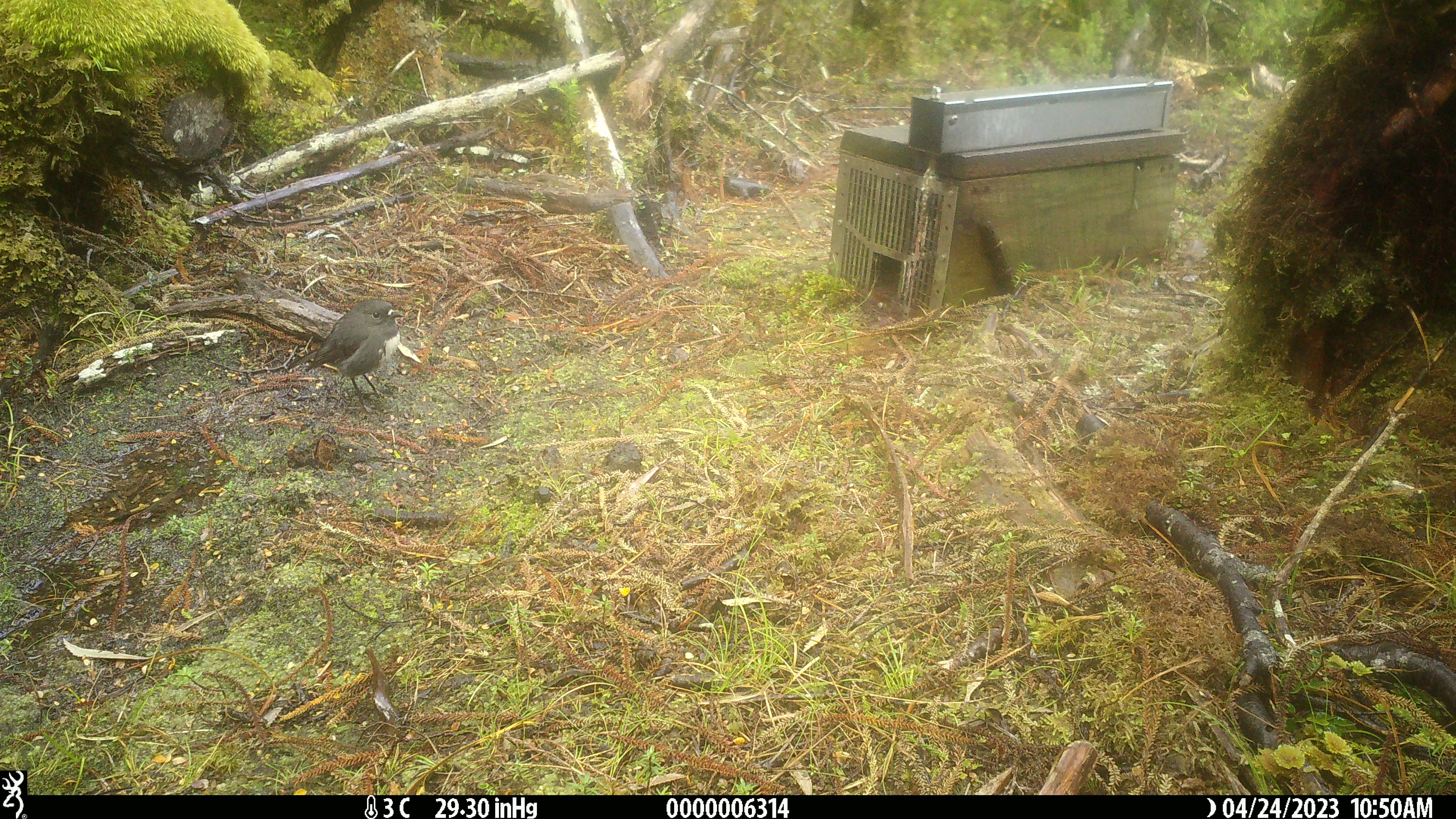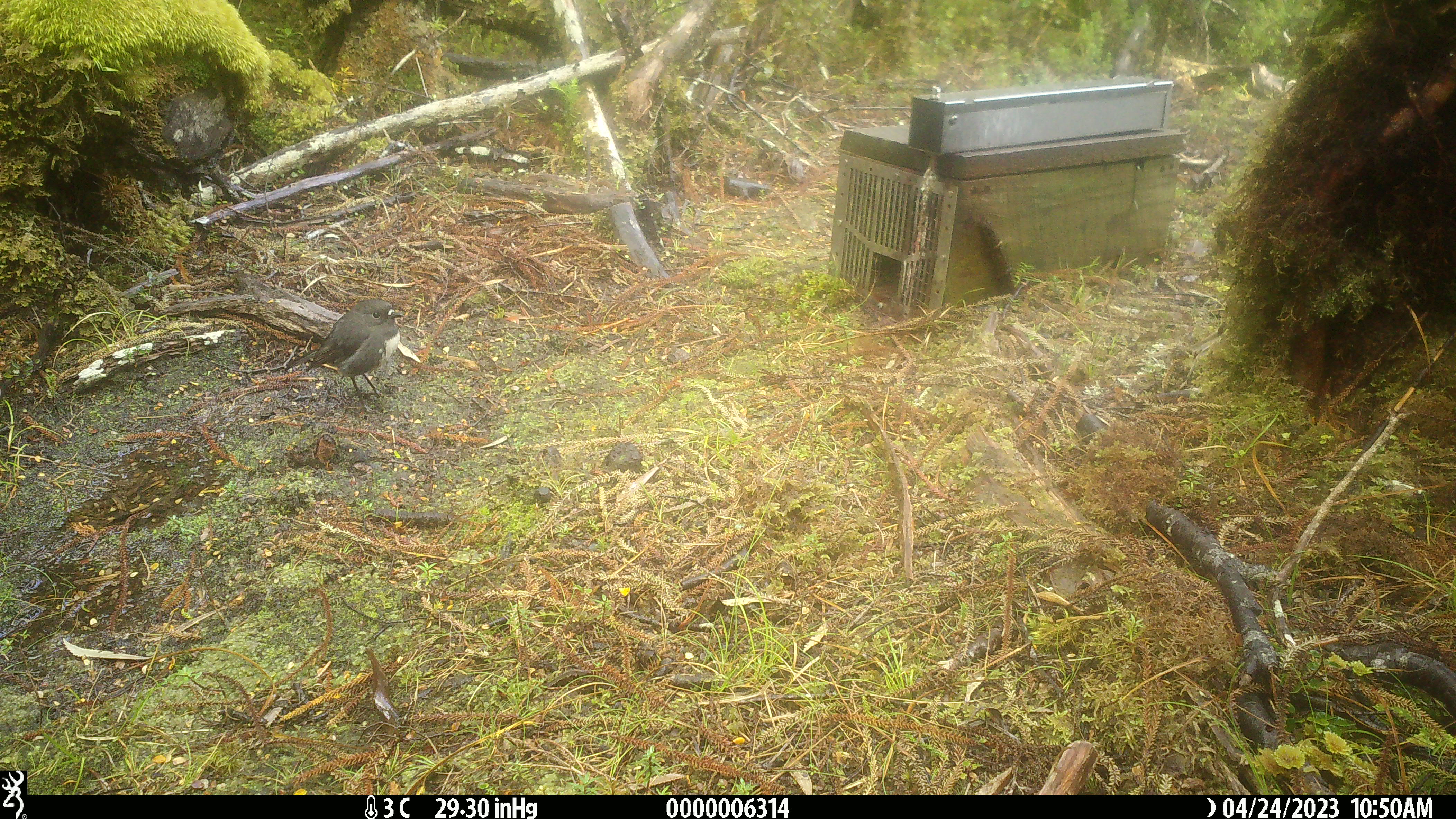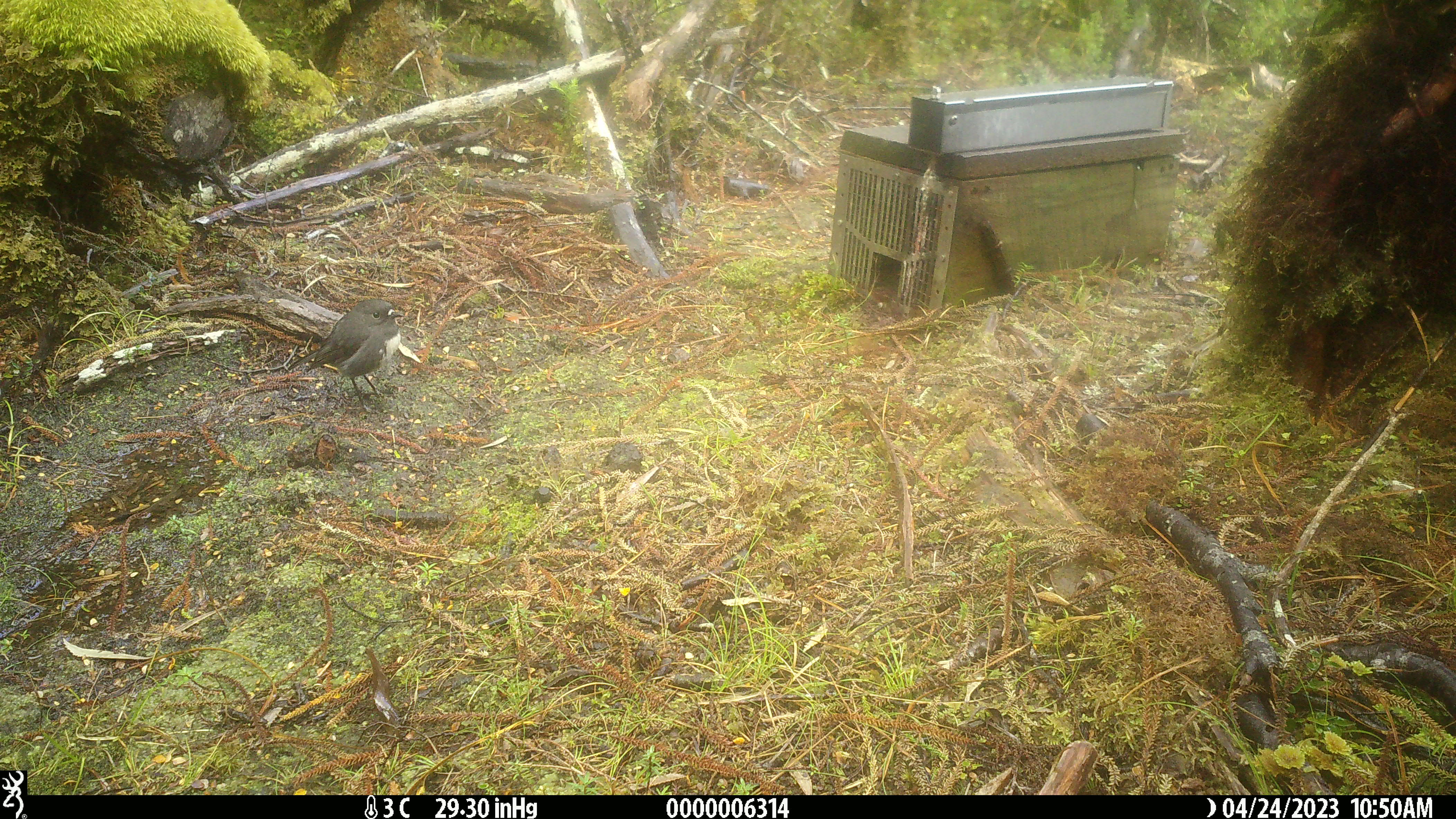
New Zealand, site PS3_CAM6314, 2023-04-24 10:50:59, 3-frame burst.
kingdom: Animalia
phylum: Chordata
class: Aves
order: Passeriformes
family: Petroicidae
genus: Petroica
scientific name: Petroica australis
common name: new zealand robin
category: robin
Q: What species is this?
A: Robin (new zealand robin) (Petroica australis).